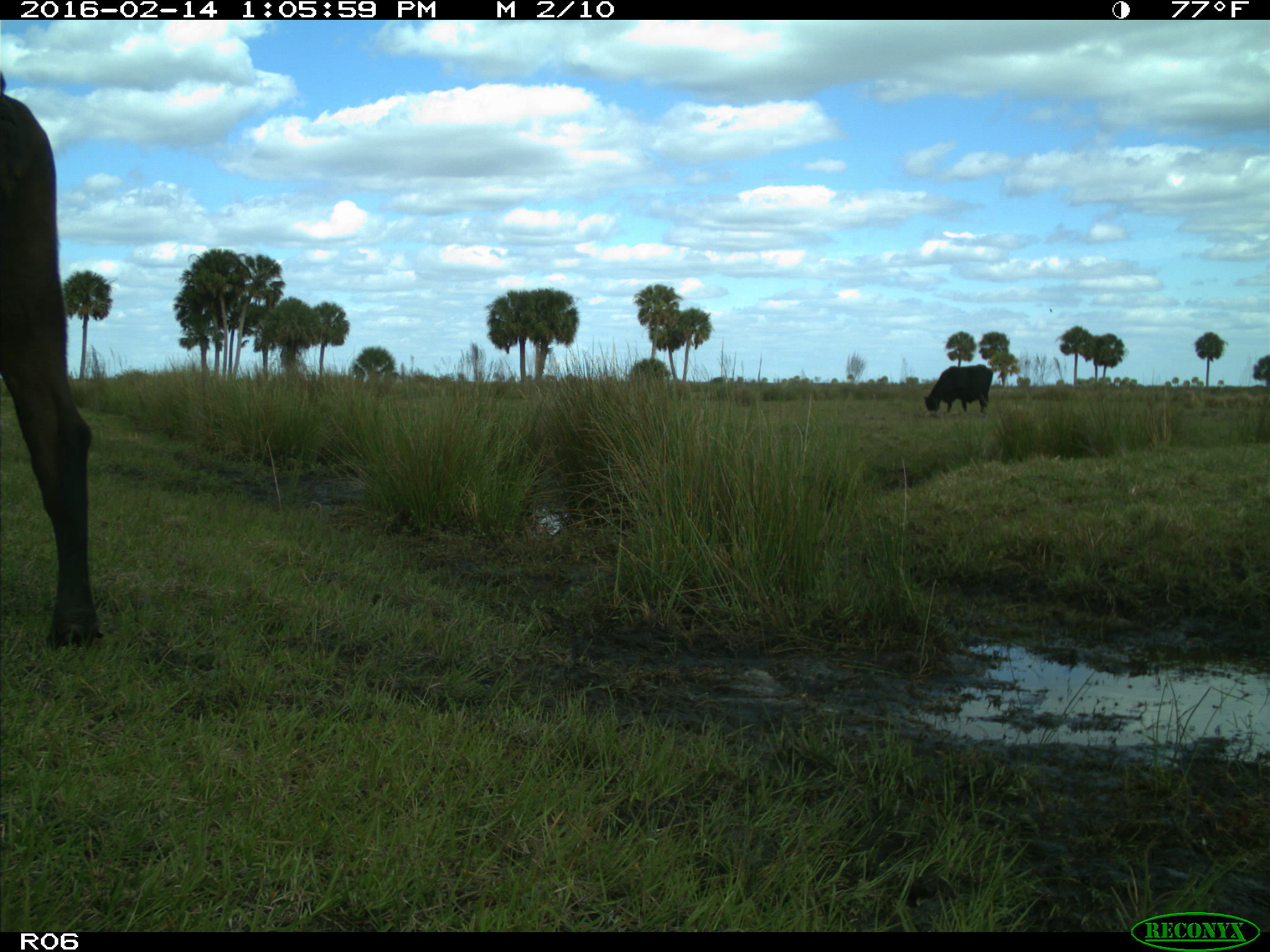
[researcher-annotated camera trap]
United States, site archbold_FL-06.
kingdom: Animalia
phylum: Chordata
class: Mammalia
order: Artiodactyla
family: Bovidae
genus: Bos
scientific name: Bos taurus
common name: domestic cow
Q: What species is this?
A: Bos taurus (domestic cow).